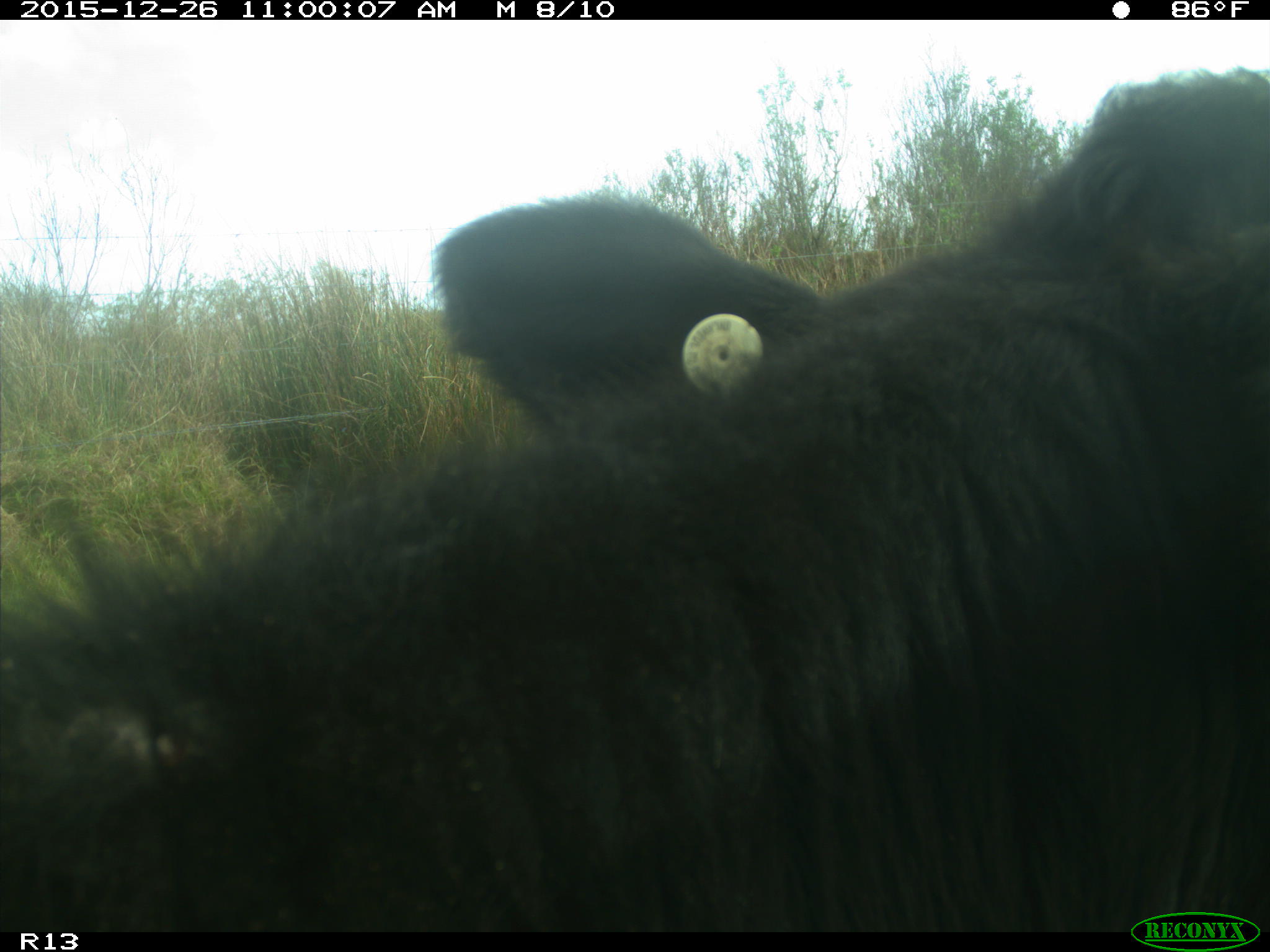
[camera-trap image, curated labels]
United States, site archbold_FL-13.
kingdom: Animalia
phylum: Chordata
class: Mammalia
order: Artiodactyla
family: Bovidae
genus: Bos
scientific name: Bos taurus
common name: domestic cow